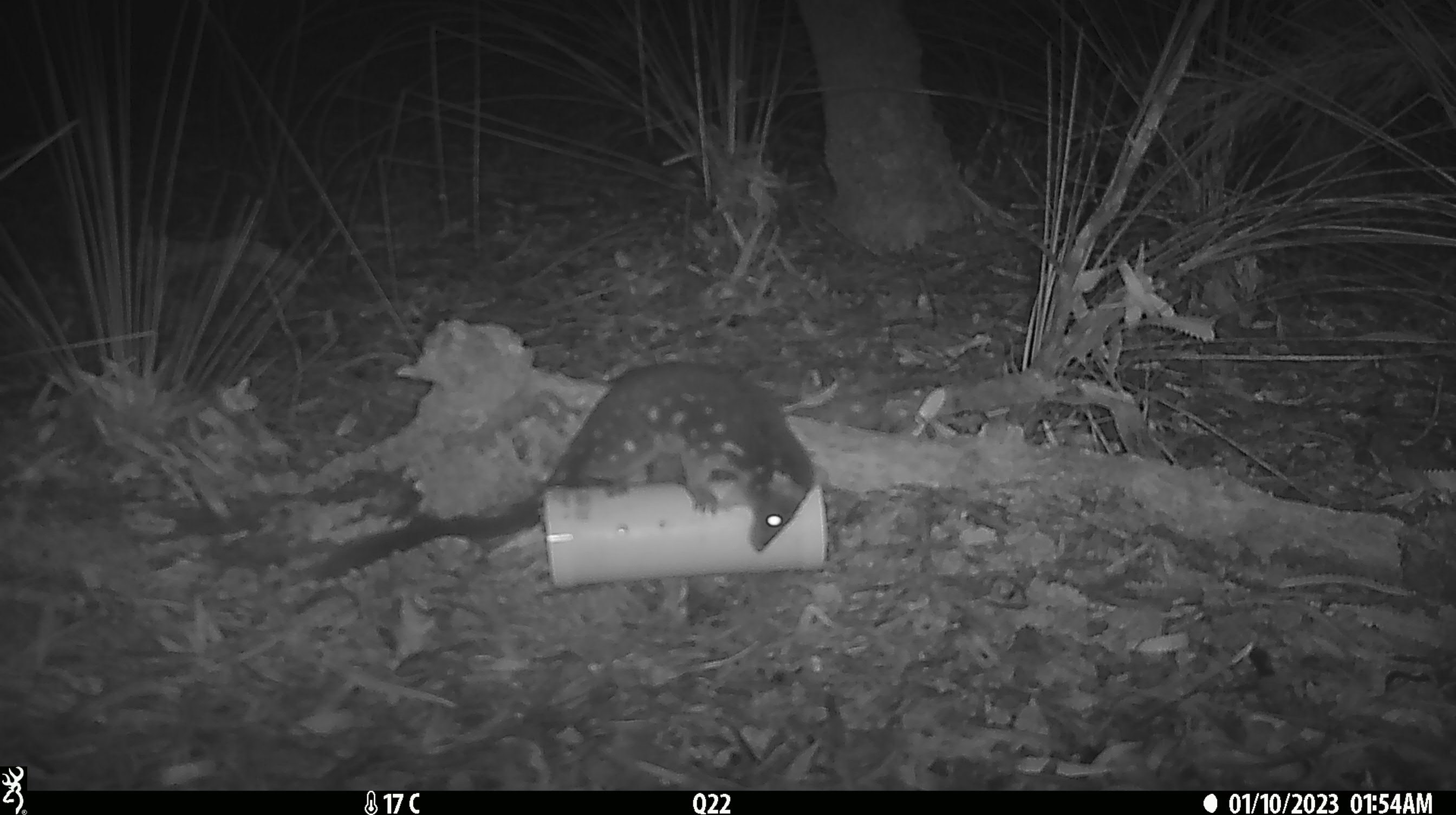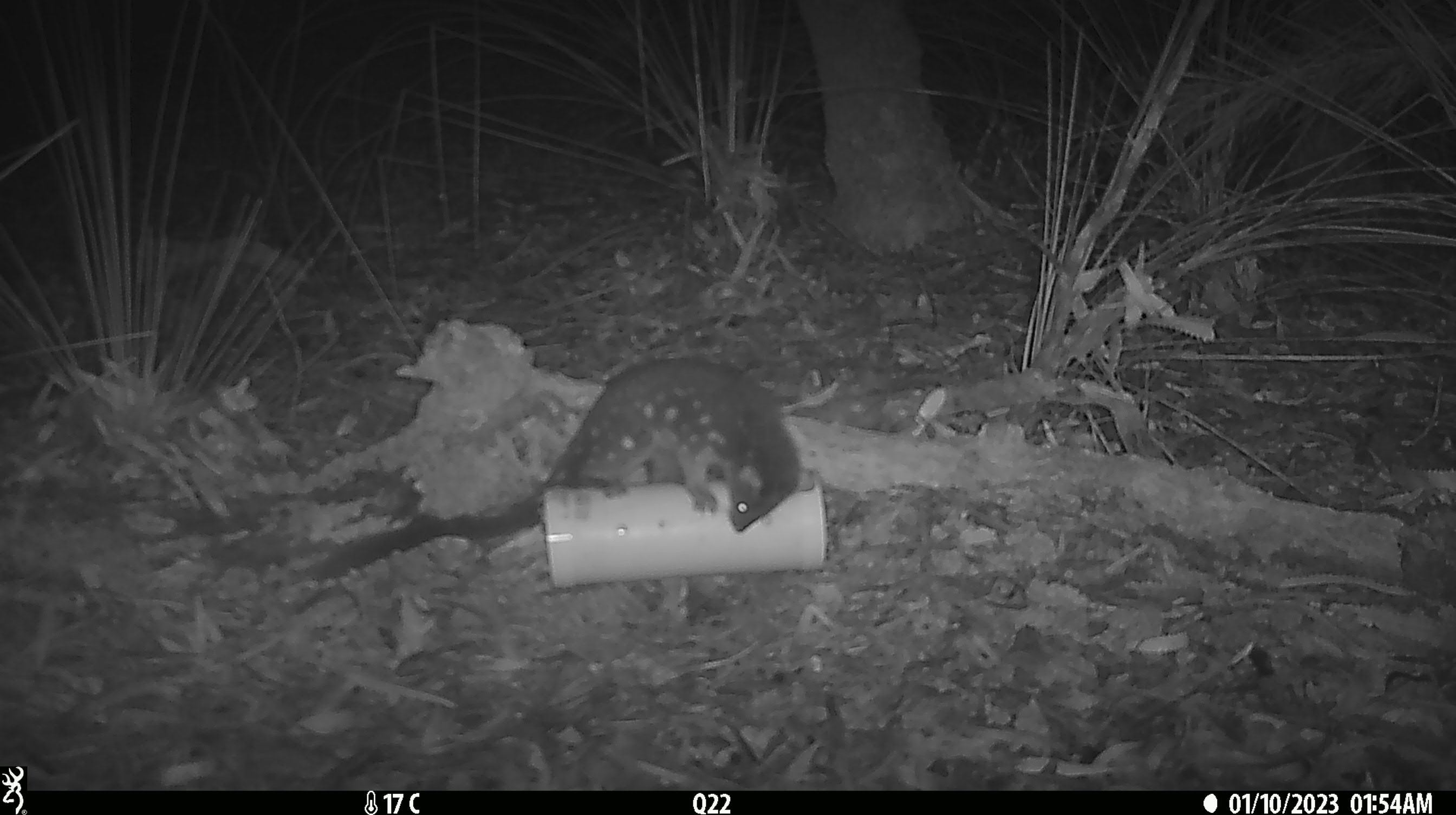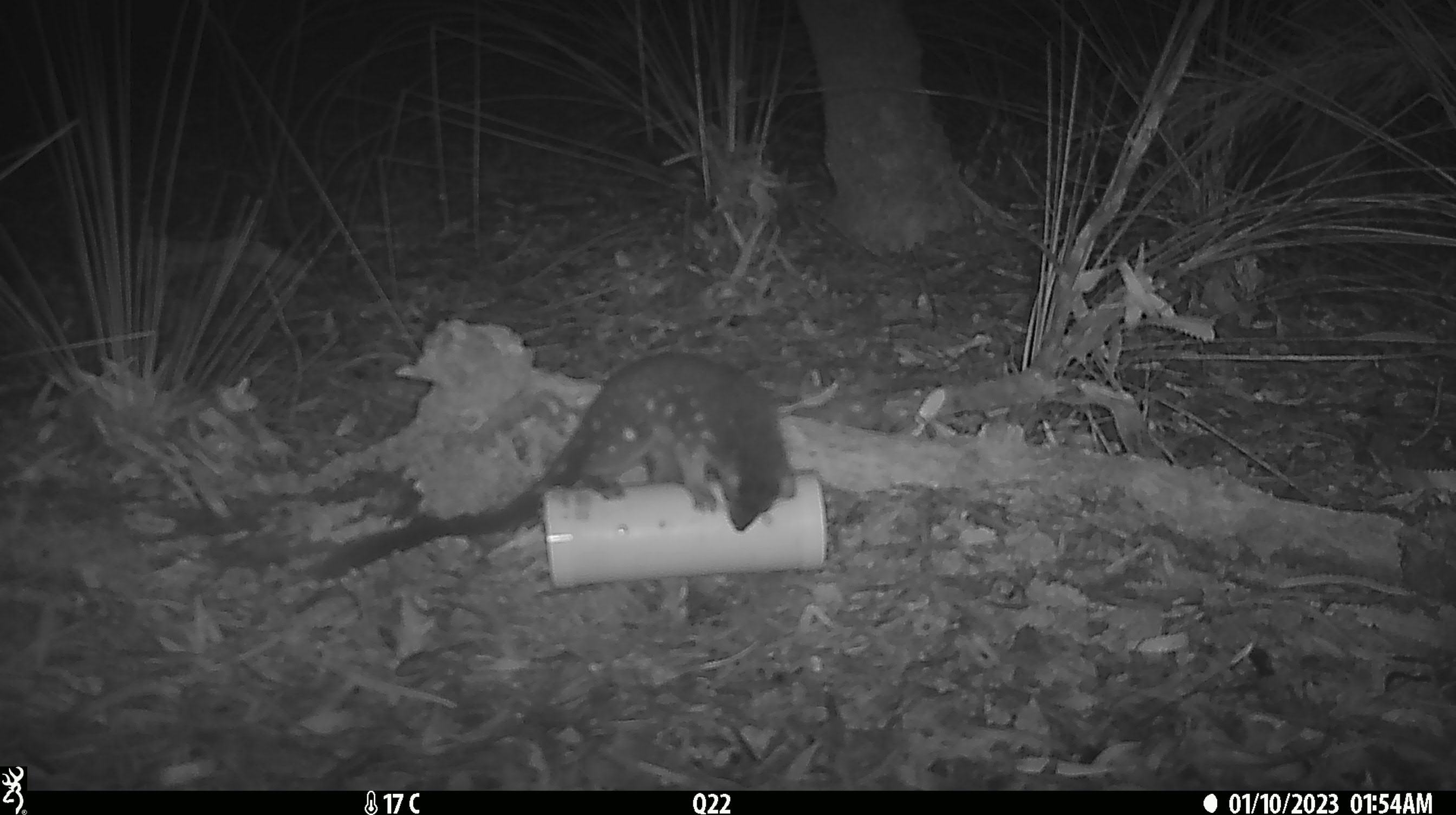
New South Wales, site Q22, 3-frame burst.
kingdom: Animalia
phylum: Chordata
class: Mammalia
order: Dasyuromorphia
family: Dasyuridae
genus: Dasyurus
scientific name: Dasyurus maculatus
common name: spotted-tailed quoll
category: quoll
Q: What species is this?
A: Quoll (spotted-tailed quoll) (Dasyurus maculatus).